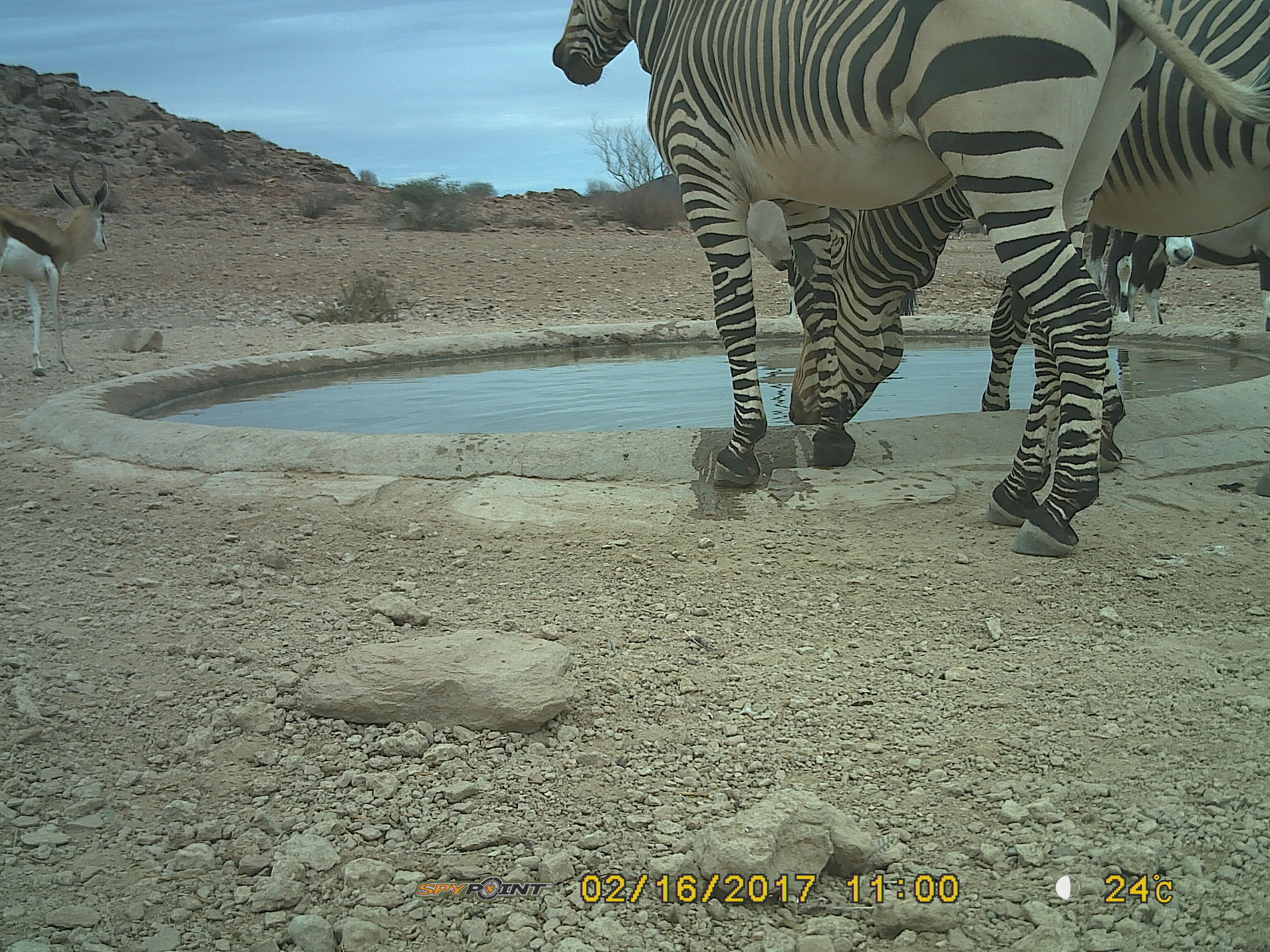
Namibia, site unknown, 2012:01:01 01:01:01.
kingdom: Animalia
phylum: Chordata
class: Mammalia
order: Artiodactyla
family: Bovidae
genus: Antidorcas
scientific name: Antidorcas marsupialis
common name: springbok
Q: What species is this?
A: Antidorcas marsupialis (springbok).